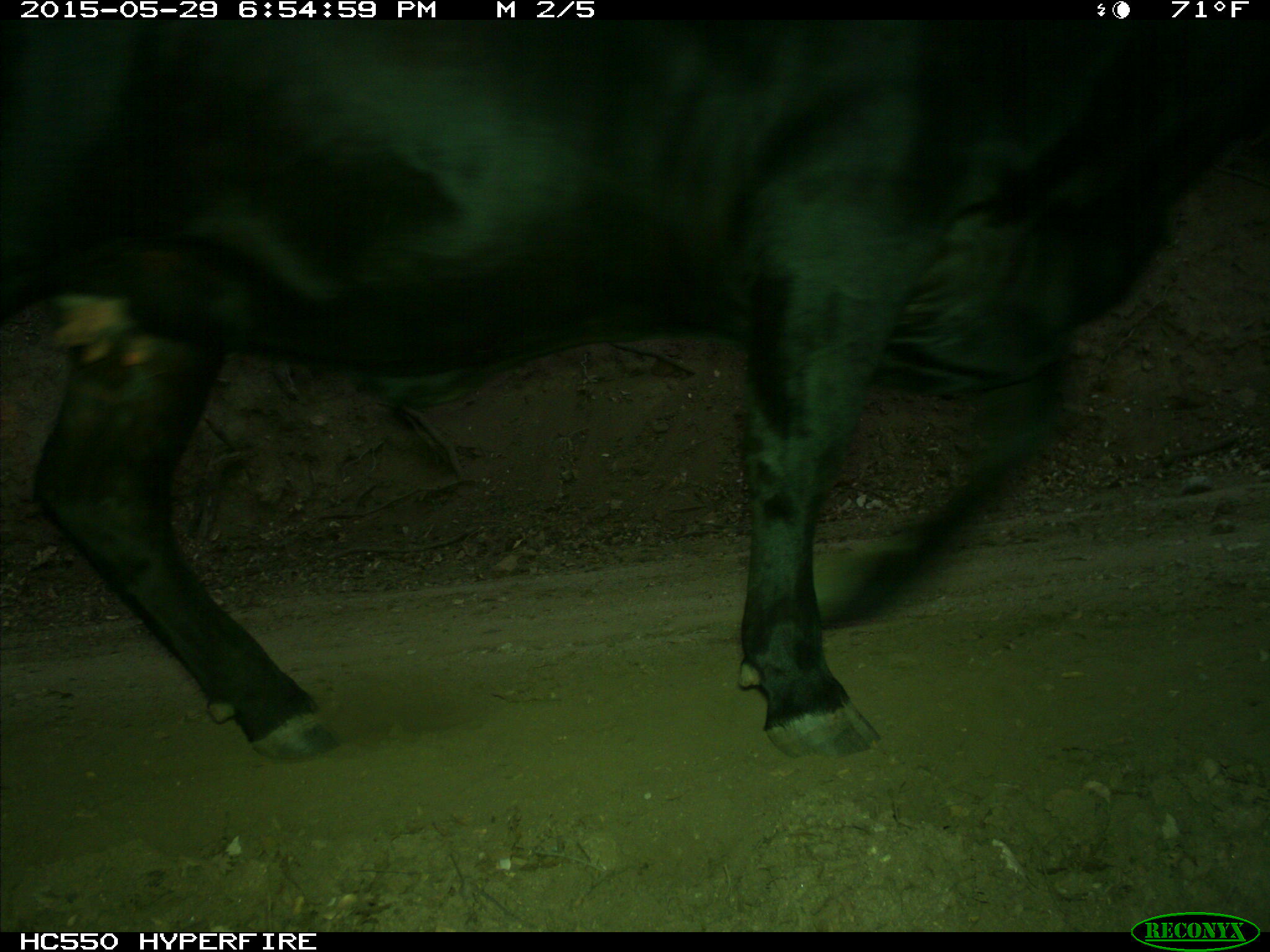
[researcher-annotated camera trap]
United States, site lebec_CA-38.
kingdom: Animalia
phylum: Chordata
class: Mammalia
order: Artiodactyla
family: Bovidae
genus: Bos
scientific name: Bos taurus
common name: domestic cow